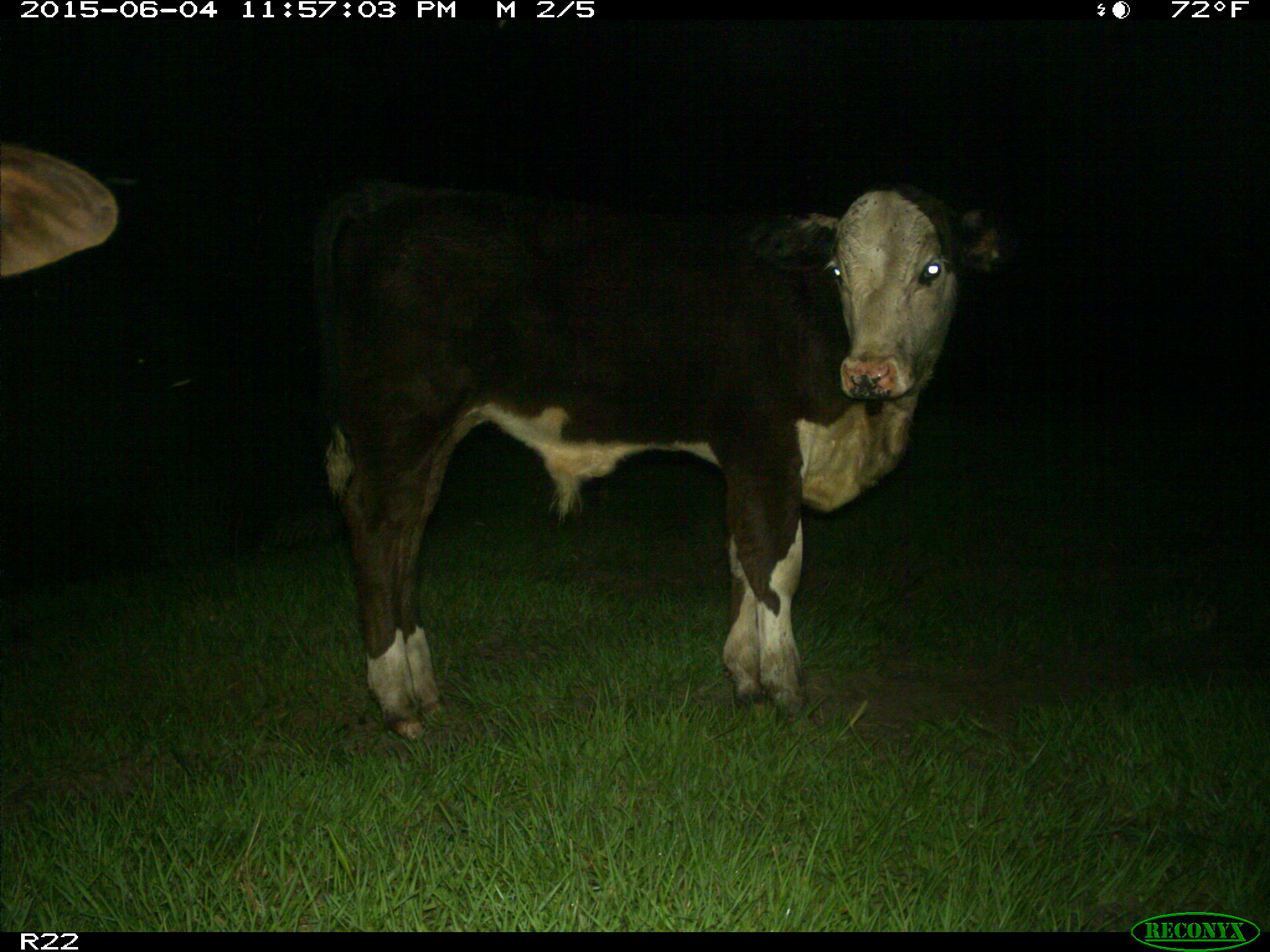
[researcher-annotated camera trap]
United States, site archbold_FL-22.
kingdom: Animalia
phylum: Chordata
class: Mammalia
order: Artiodactyla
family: Bovidae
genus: Bos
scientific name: Bos taurus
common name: domestic cow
Bos taurus (domestic cow).